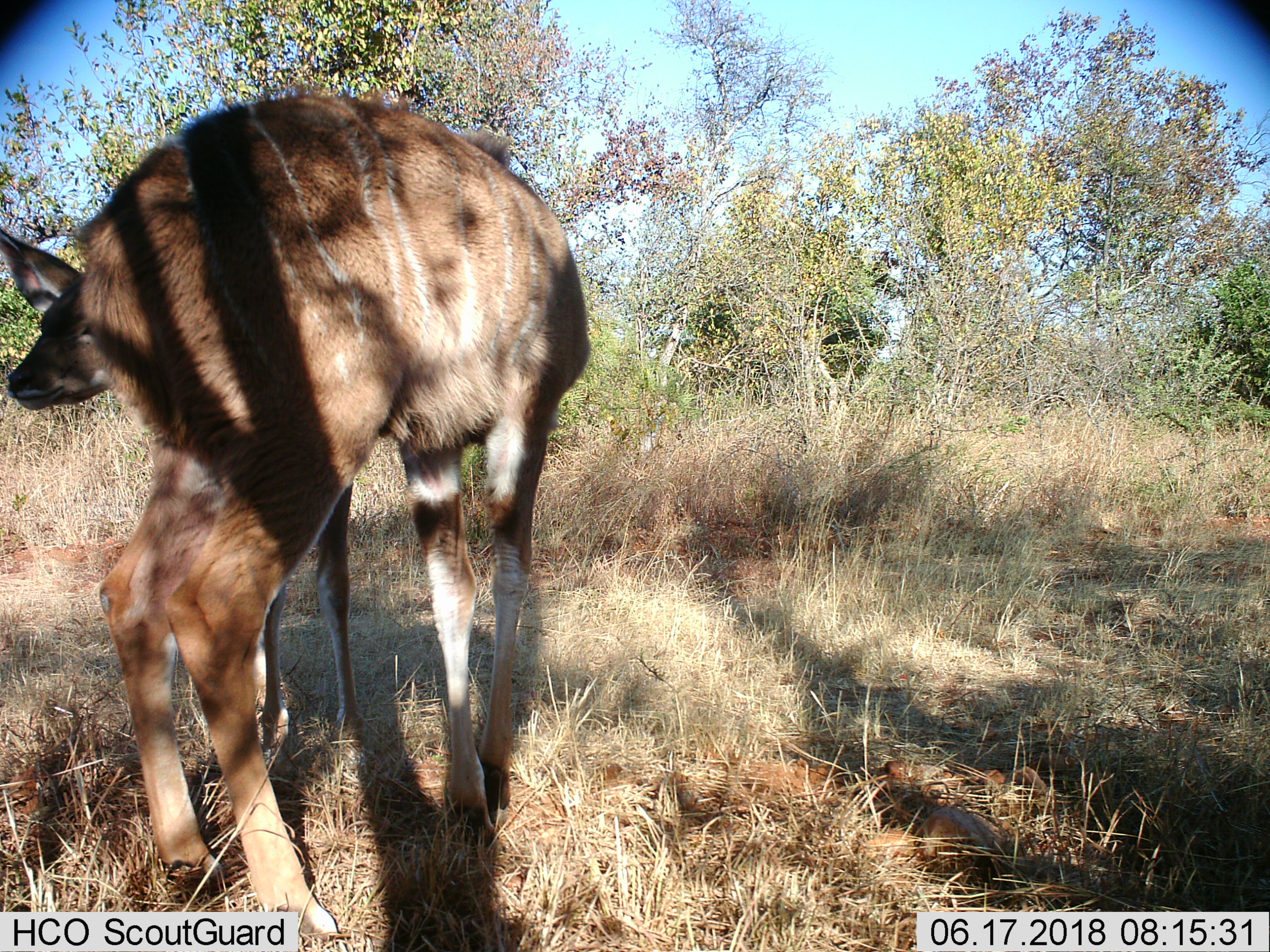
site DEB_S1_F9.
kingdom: Animalia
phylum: Chordata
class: Mammalia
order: Artiodactyla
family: Bovidae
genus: Tragelaphus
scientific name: Tragelaphus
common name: kudu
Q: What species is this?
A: Kudu (Tragelaphus).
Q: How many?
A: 2.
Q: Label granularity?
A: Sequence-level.